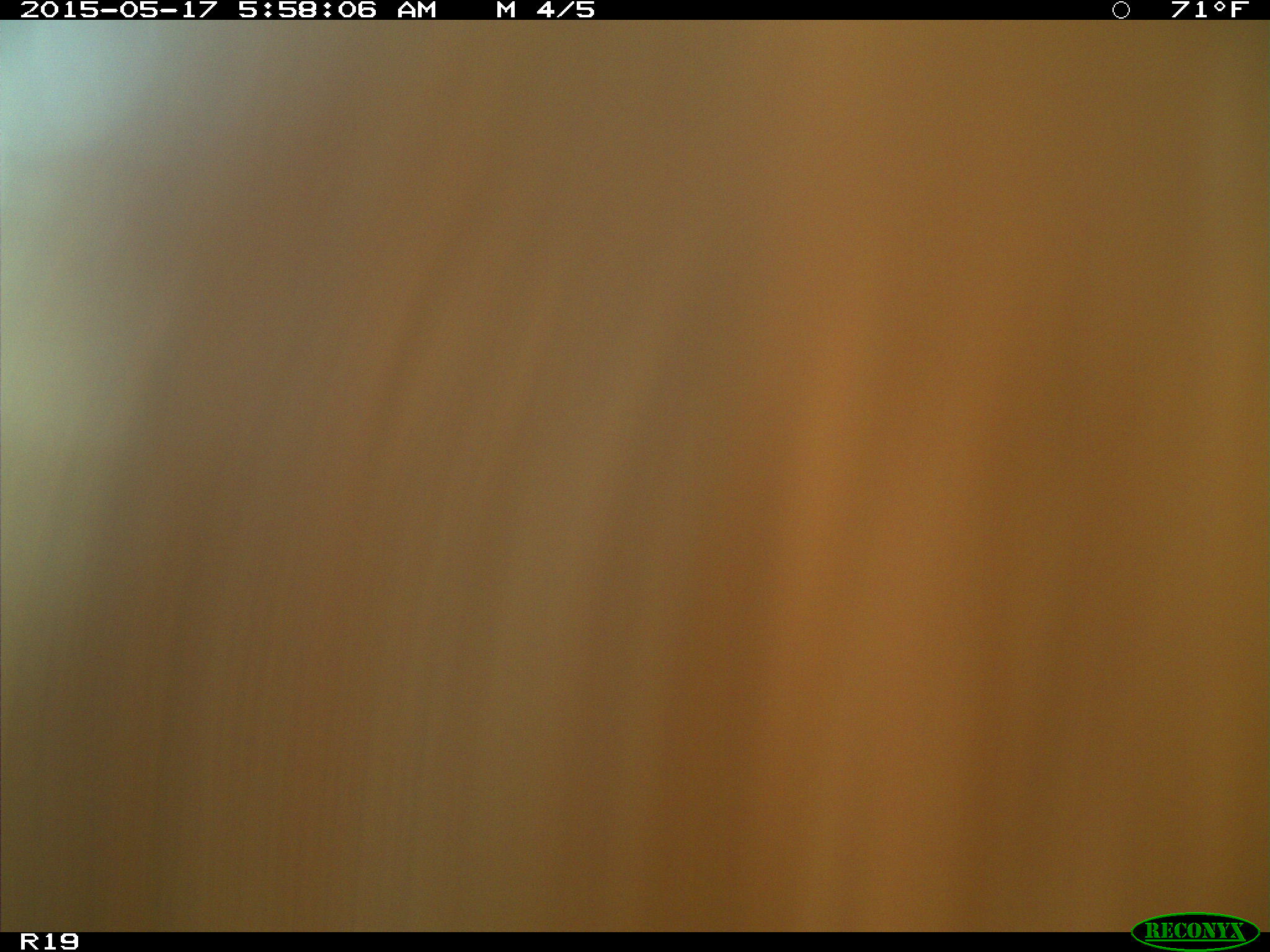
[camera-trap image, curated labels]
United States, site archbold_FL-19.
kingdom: Animalia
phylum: Chordata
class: Mammalia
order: Artiodactyla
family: Bovidae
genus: Bos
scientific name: Bos taurus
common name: domestic cow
Bos taurus (domestic cow).